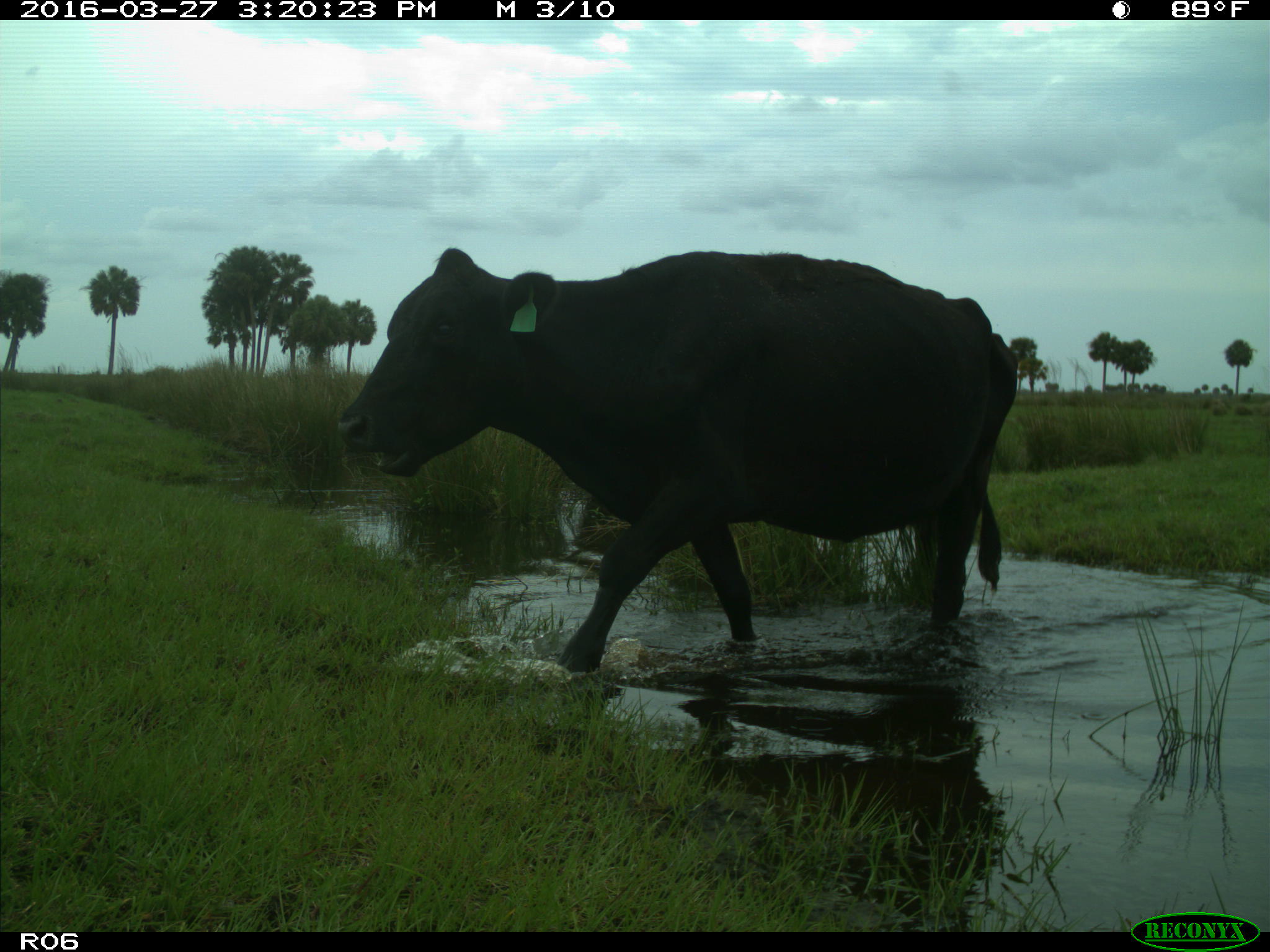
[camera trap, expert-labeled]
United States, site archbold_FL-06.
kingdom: Animalia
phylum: Chordata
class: Mammalia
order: Artiodactyla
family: Bovidae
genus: Bos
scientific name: Bos taurus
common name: domestic cow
Bos taurus (domestic cow).